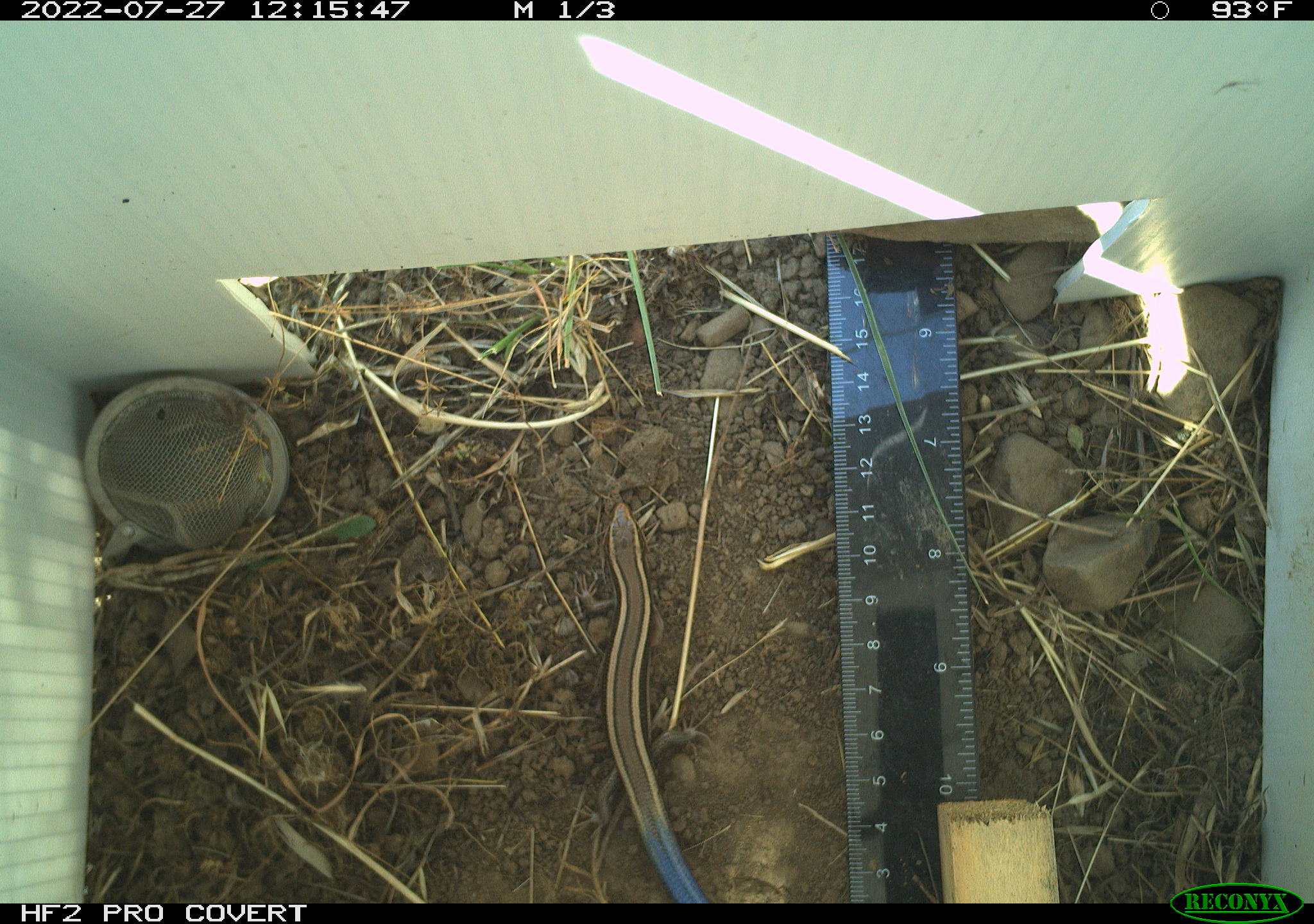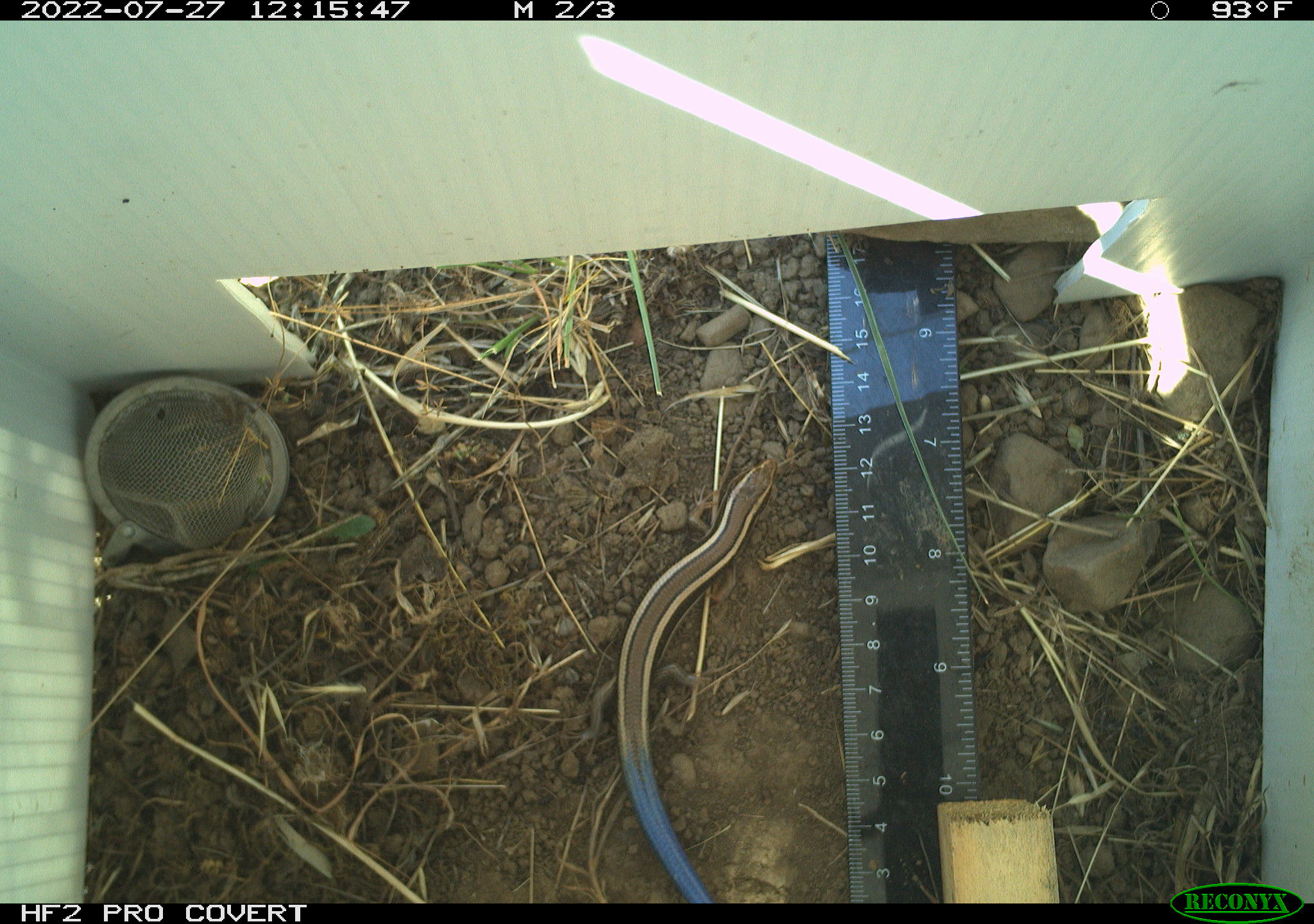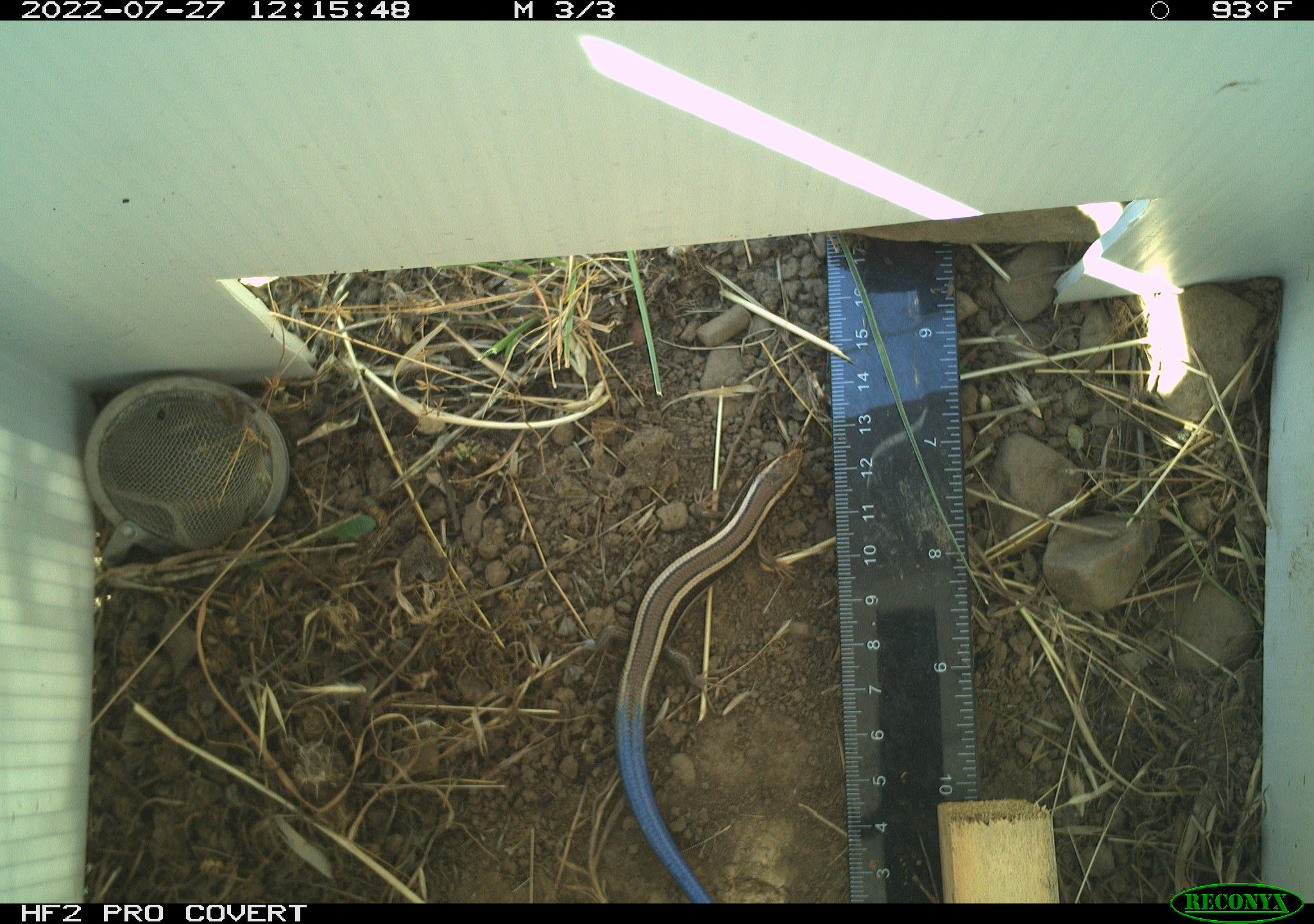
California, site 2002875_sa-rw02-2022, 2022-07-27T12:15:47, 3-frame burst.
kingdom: Animalia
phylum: Chordata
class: Reptilia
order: Squamata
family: Scincidae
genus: Plestiodon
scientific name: Plestiodon skiltonianus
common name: western skink